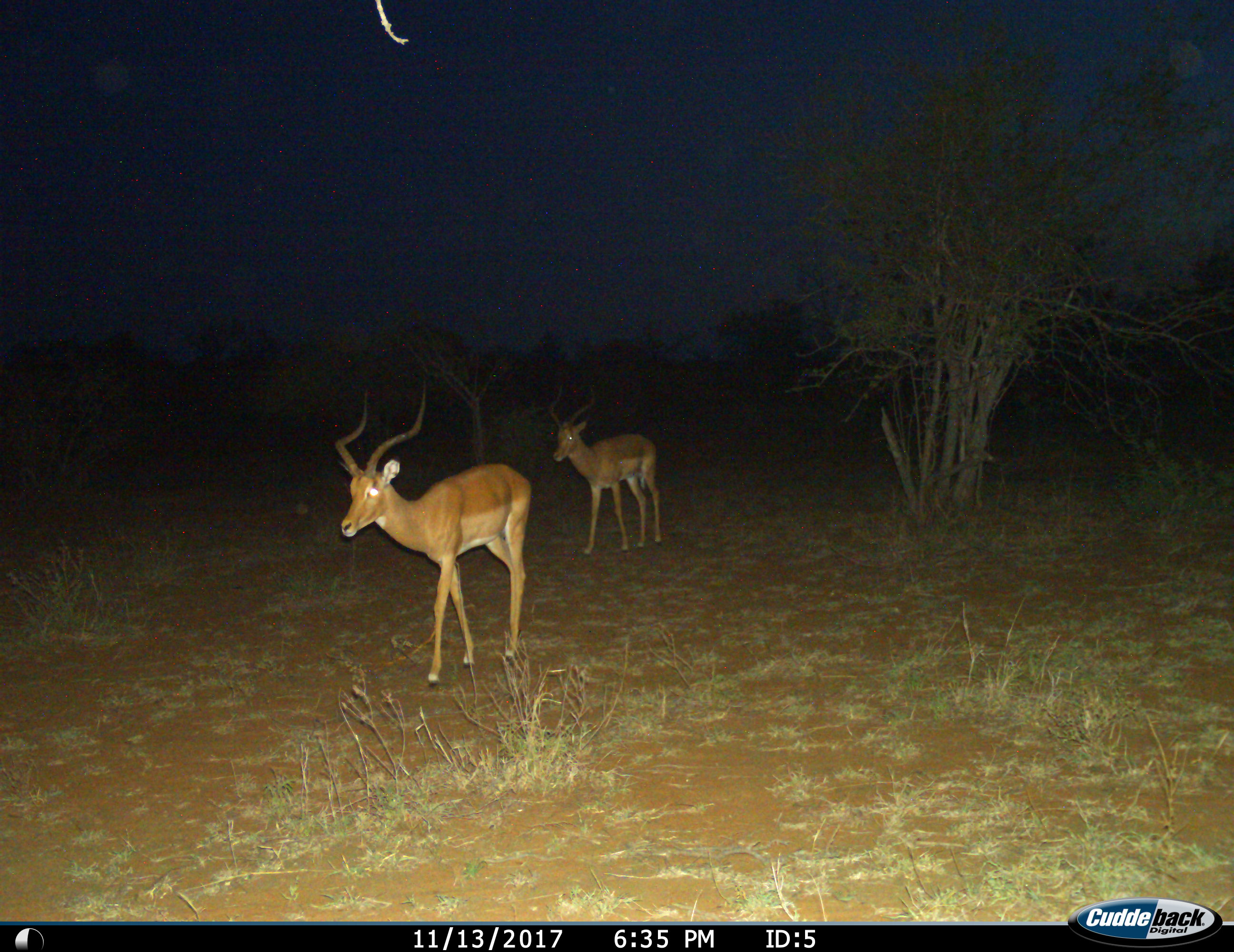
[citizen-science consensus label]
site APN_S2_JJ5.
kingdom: Animalia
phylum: Chordata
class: Mammalia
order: Artiodactyla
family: Bovidae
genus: Aepyceros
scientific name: Aepyceros melampus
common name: impala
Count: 2.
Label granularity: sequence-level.